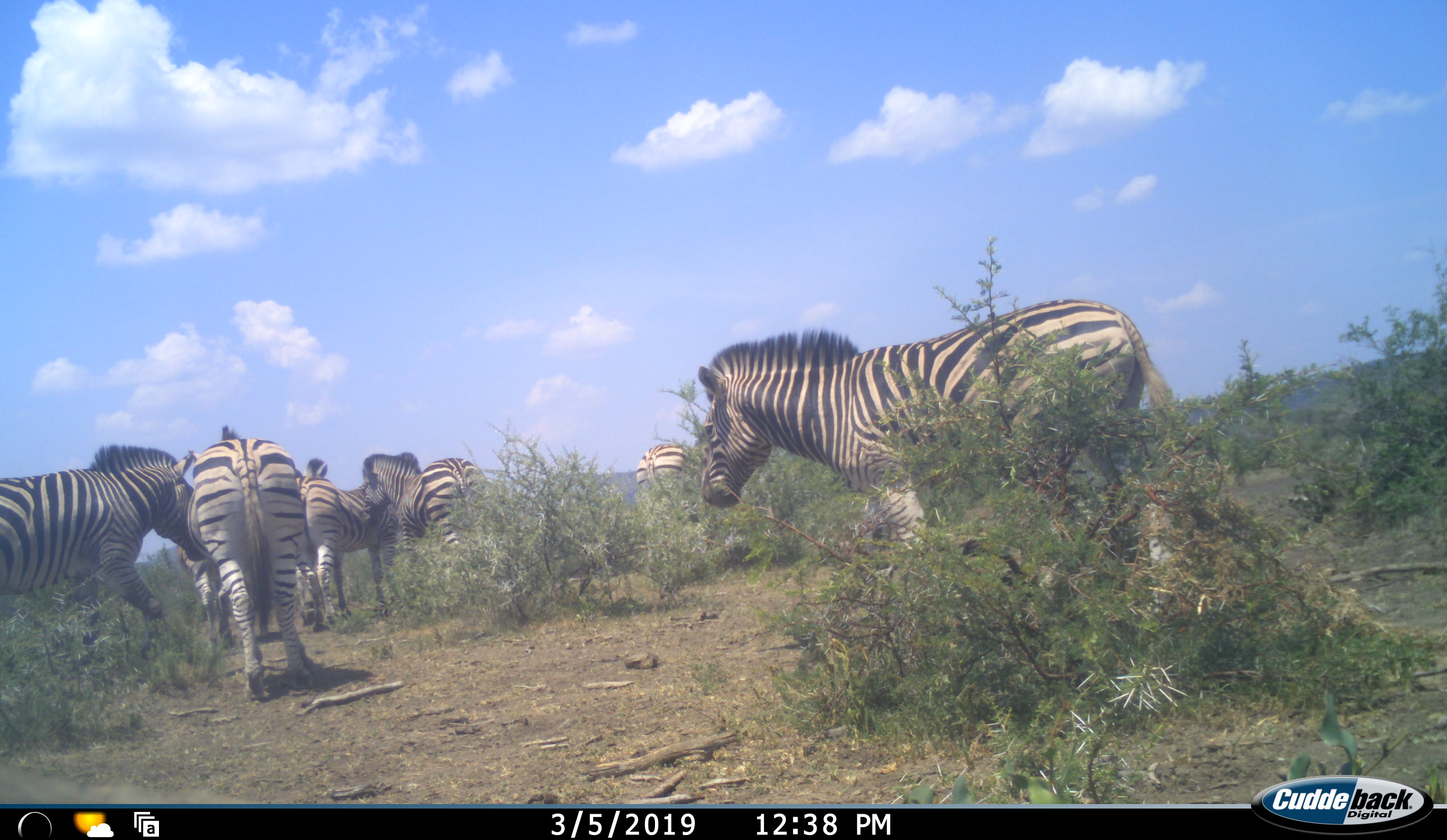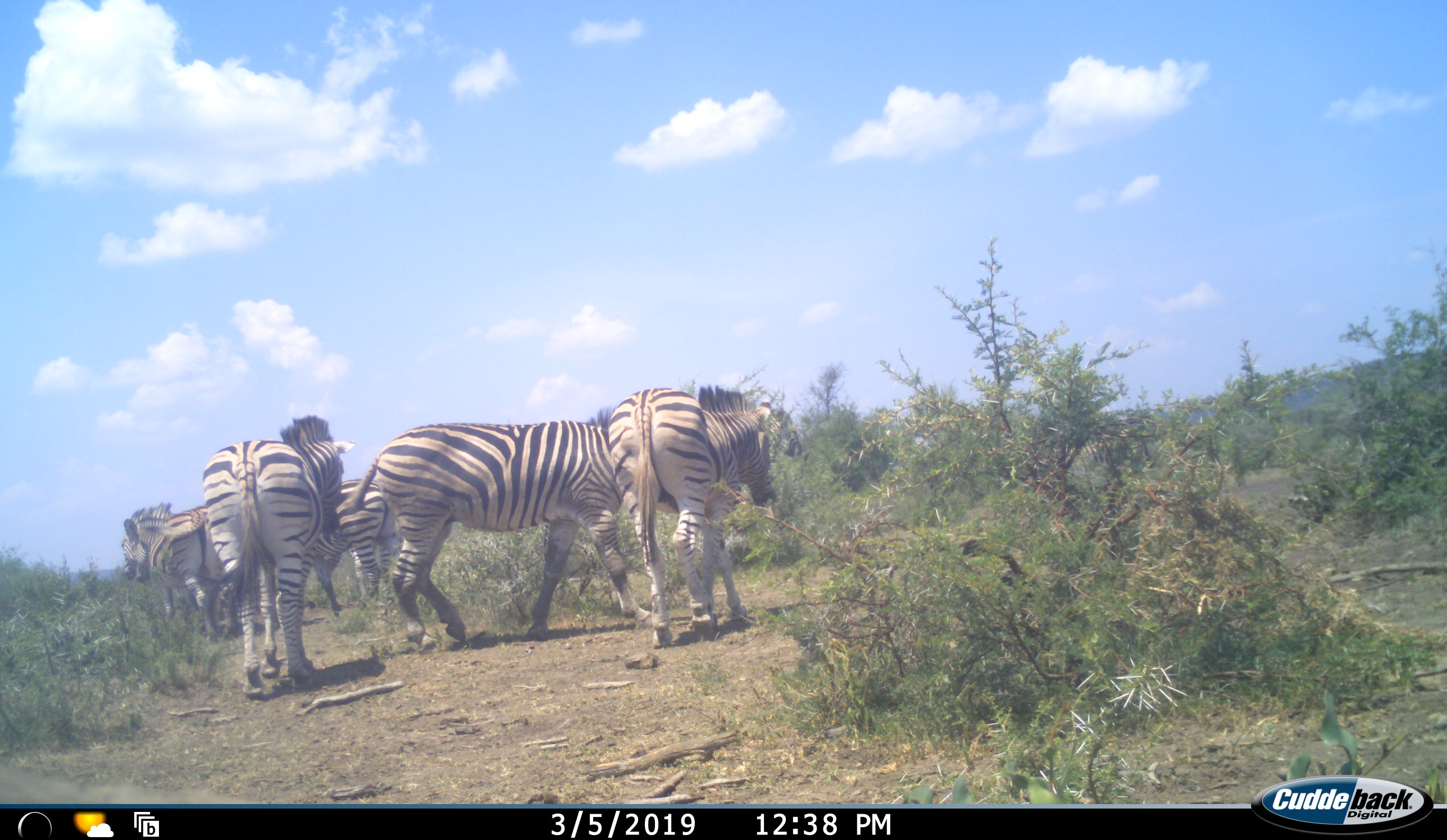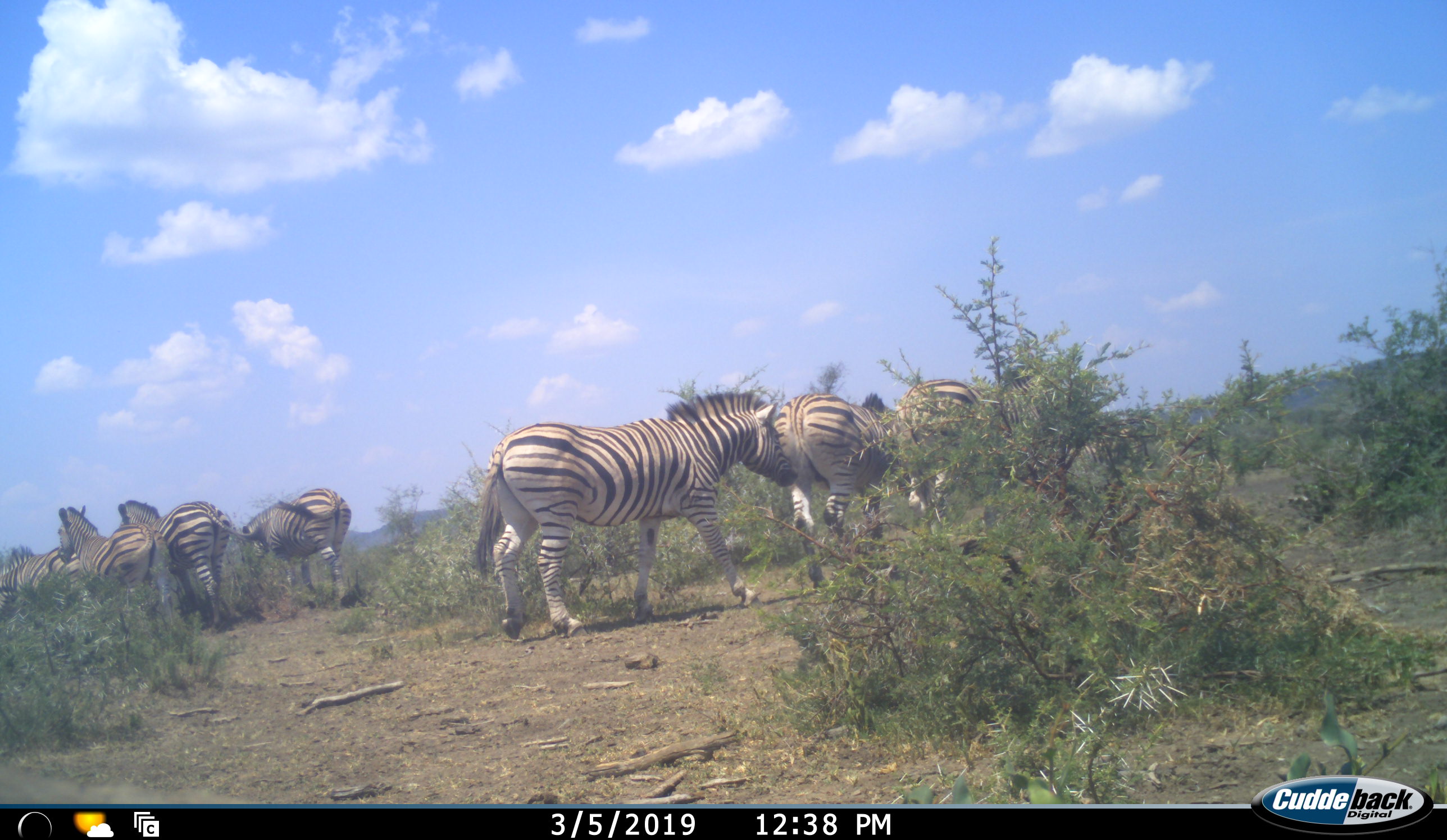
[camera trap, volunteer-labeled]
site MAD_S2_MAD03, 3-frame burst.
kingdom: Animalia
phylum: Chordata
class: Mammalia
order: Perissodactyla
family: Equidae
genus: Equus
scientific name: Equus quagga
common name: plains zebra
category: zebraplains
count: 7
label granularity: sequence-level